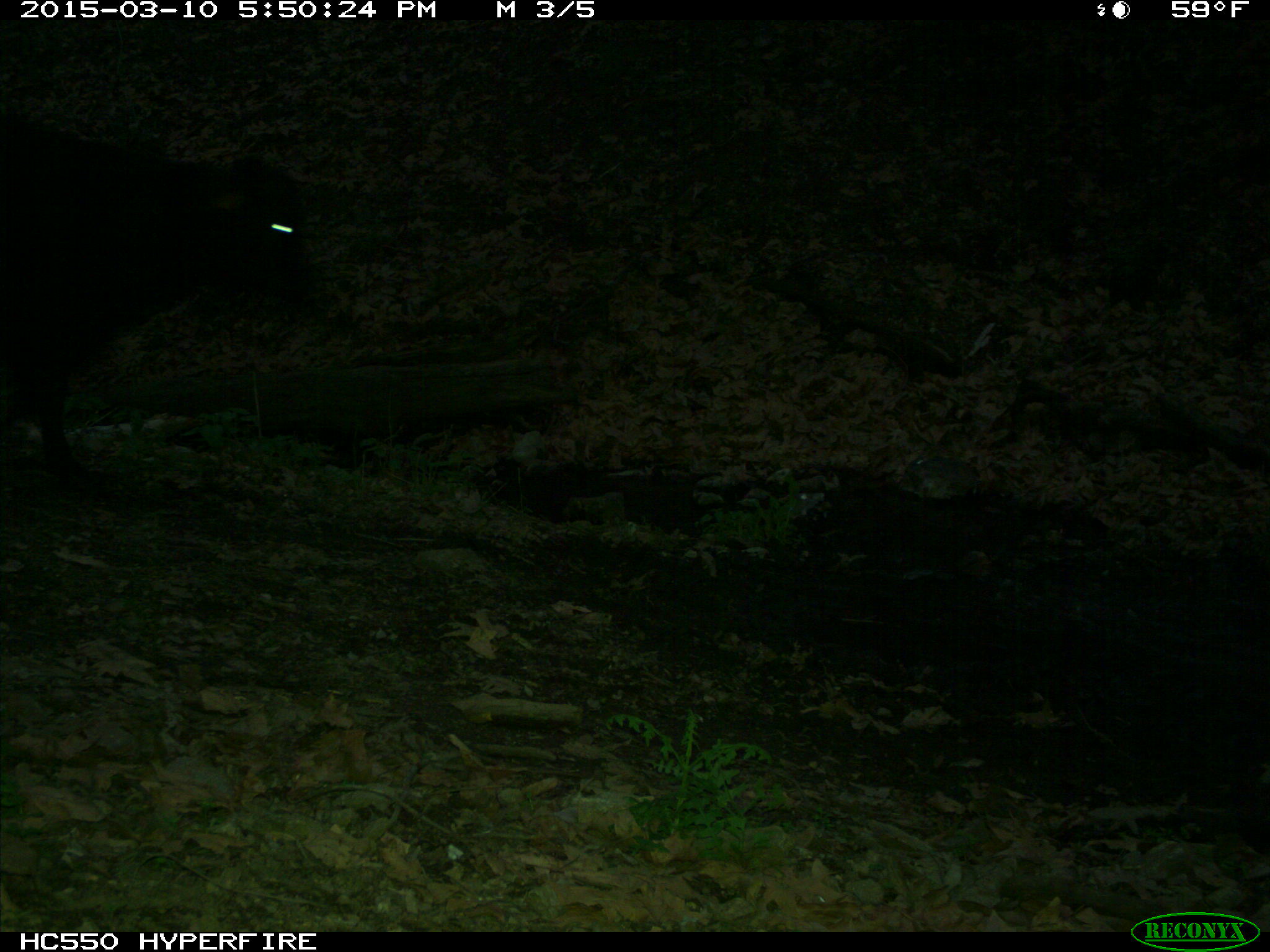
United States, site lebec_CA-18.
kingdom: Animalia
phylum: Chordata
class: Mammalia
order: Artiodactyla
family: Bovidae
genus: Bos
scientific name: Bos taurus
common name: domestic cow